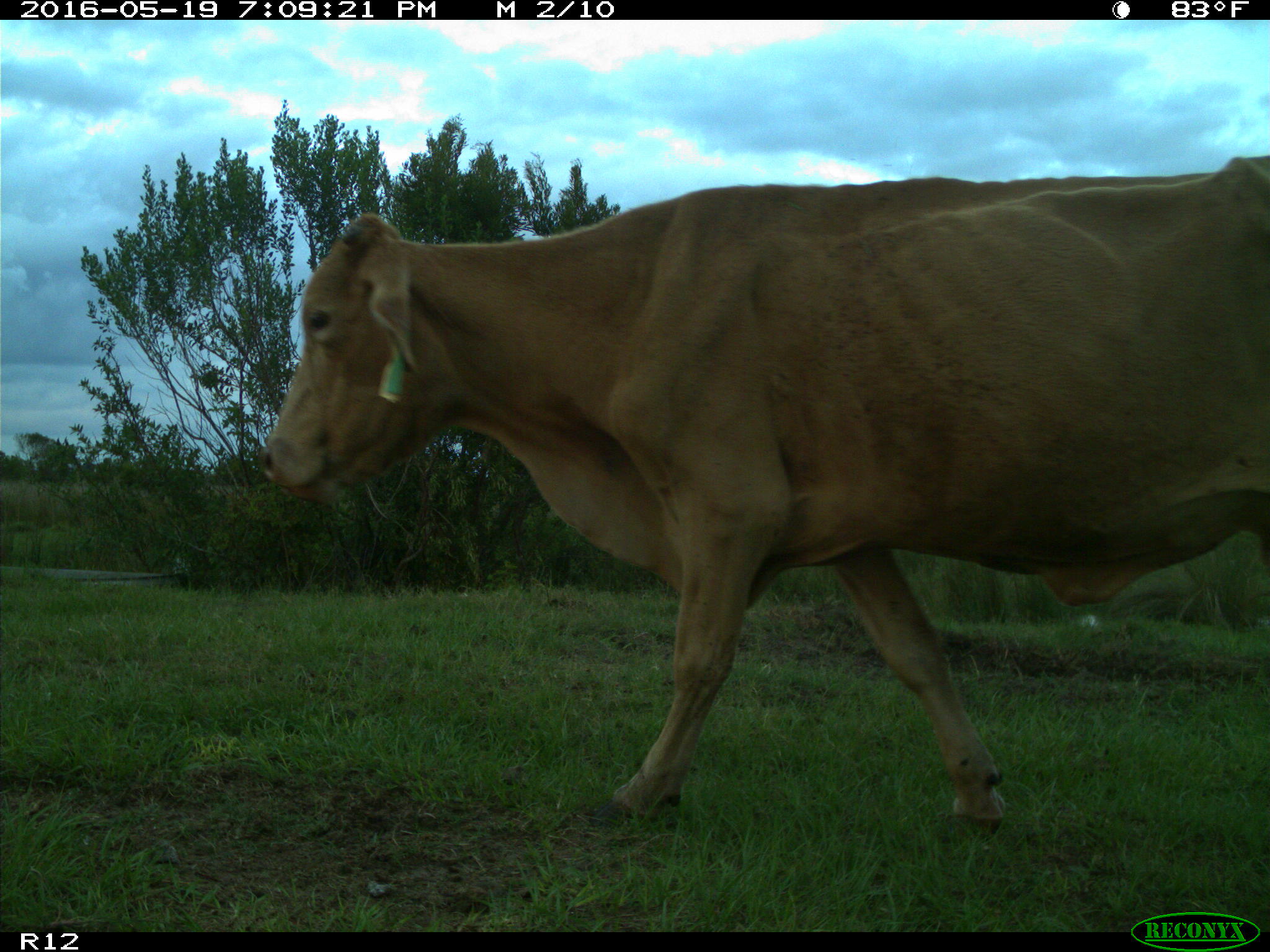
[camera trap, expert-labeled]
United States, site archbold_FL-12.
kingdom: Animalia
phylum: Chordata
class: Mammalia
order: Artiodactyla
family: Bovidae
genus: Bos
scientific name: Bos taurus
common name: domestic cow